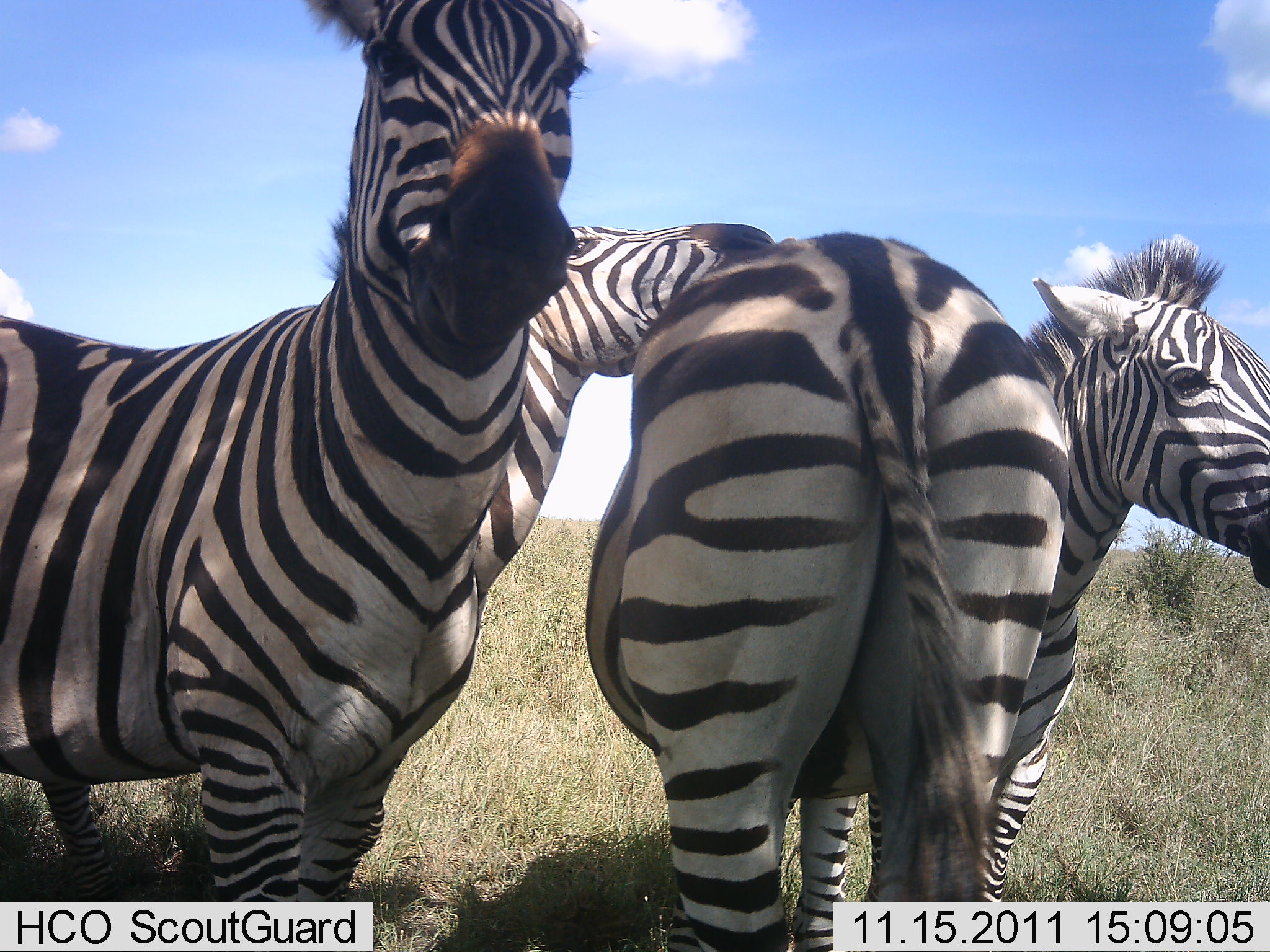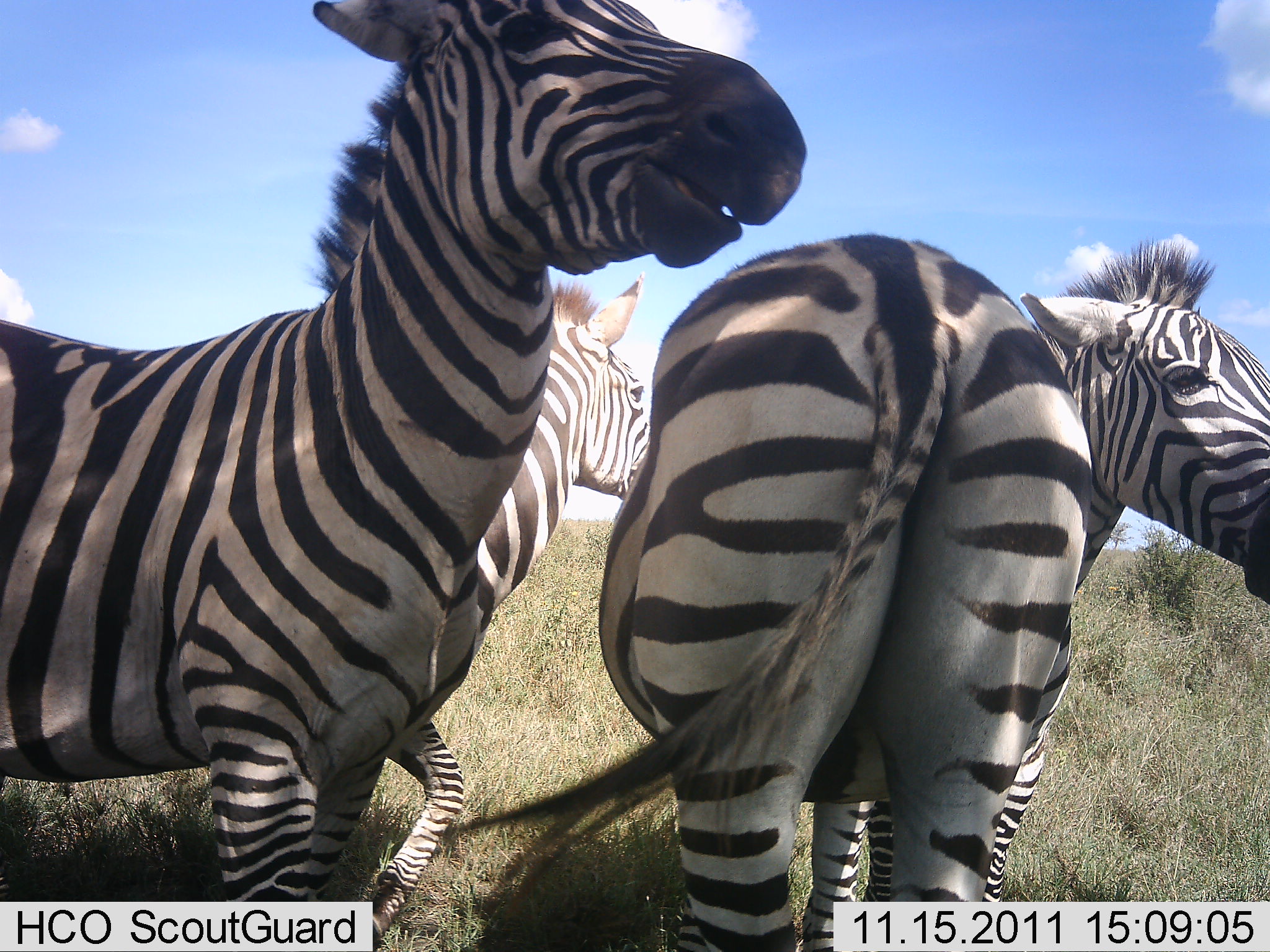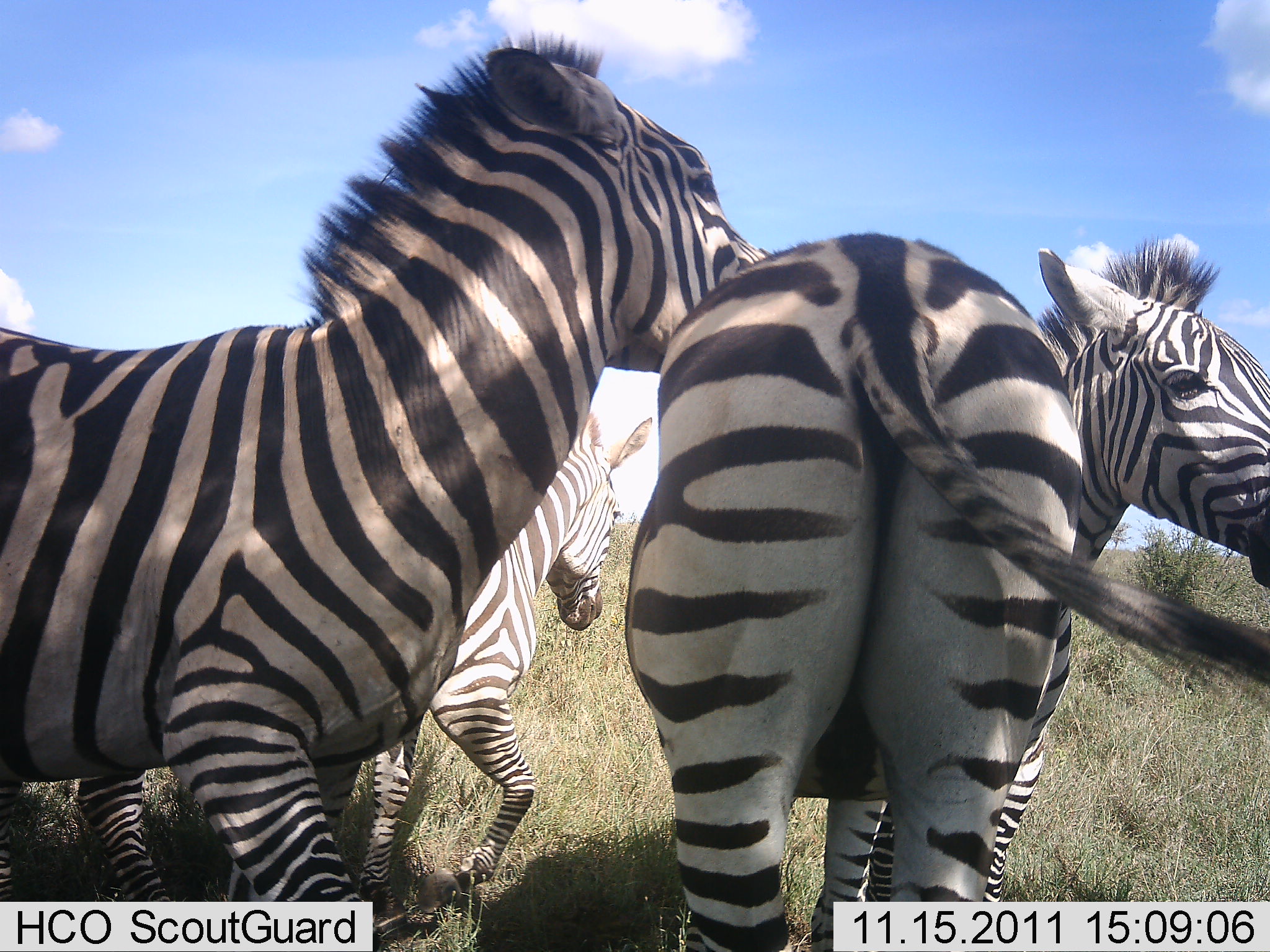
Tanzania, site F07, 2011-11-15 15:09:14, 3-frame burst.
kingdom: Animalia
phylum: Chordata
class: Mammalia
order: Perissodactyla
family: Equidae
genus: Equus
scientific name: Equus quagga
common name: plains zebra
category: zebra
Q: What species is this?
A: Zebra (plains zebra) (Equus quagga).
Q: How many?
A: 4.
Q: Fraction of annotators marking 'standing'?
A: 75%.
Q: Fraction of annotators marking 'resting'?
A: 0%.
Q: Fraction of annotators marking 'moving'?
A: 15%.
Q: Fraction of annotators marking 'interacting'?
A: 45%.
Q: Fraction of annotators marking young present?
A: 0%.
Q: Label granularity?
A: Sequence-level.